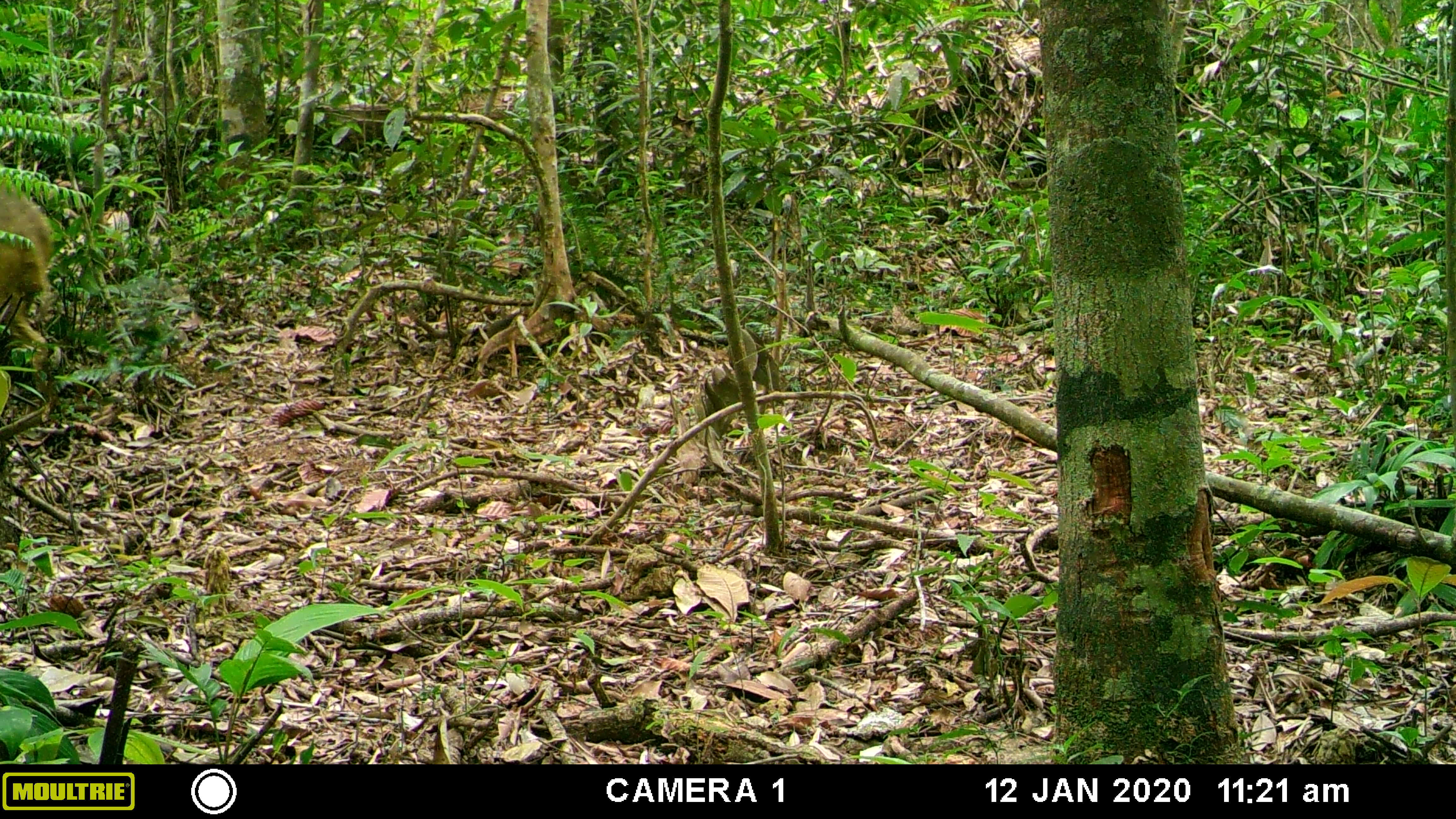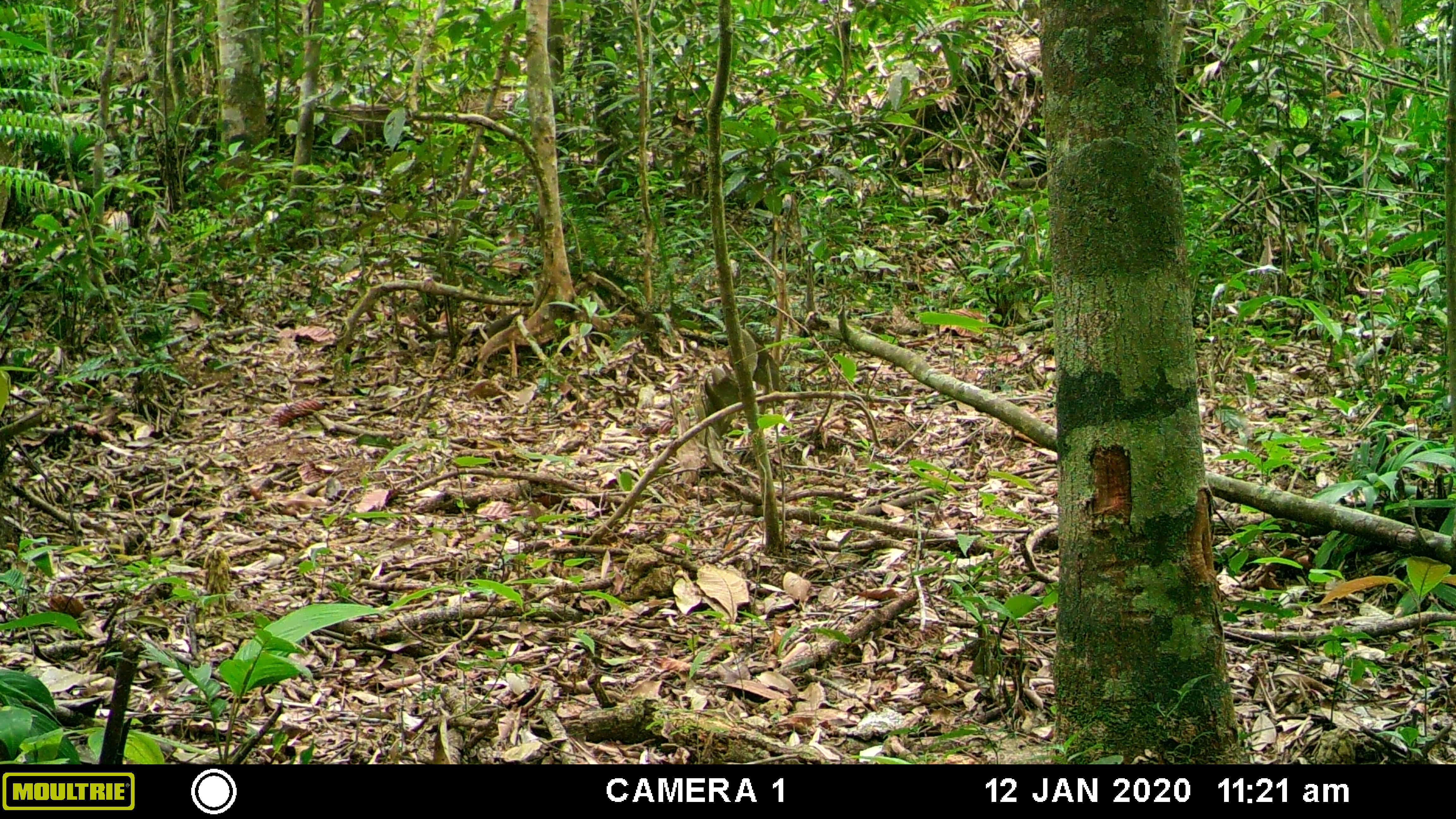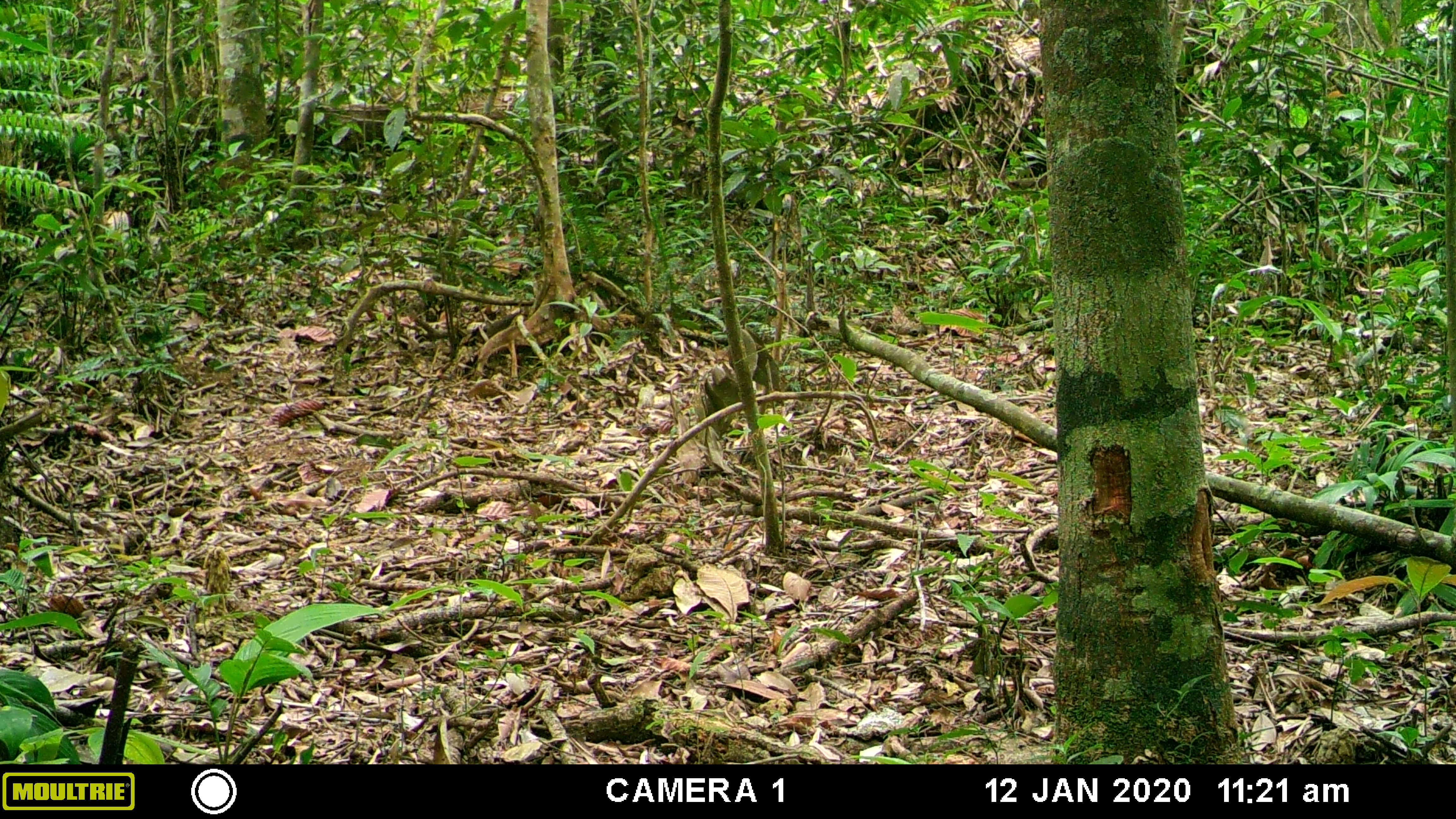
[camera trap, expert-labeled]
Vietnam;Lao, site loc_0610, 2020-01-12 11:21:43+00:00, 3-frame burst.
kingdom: Animalia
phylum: Chordata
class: Mammalia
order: Artiodactyla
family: Suidae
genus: Sus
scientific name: Sus scrofa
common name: eurasian wild pig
Eurasian wild pig (Sus scrofa). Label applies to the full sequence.